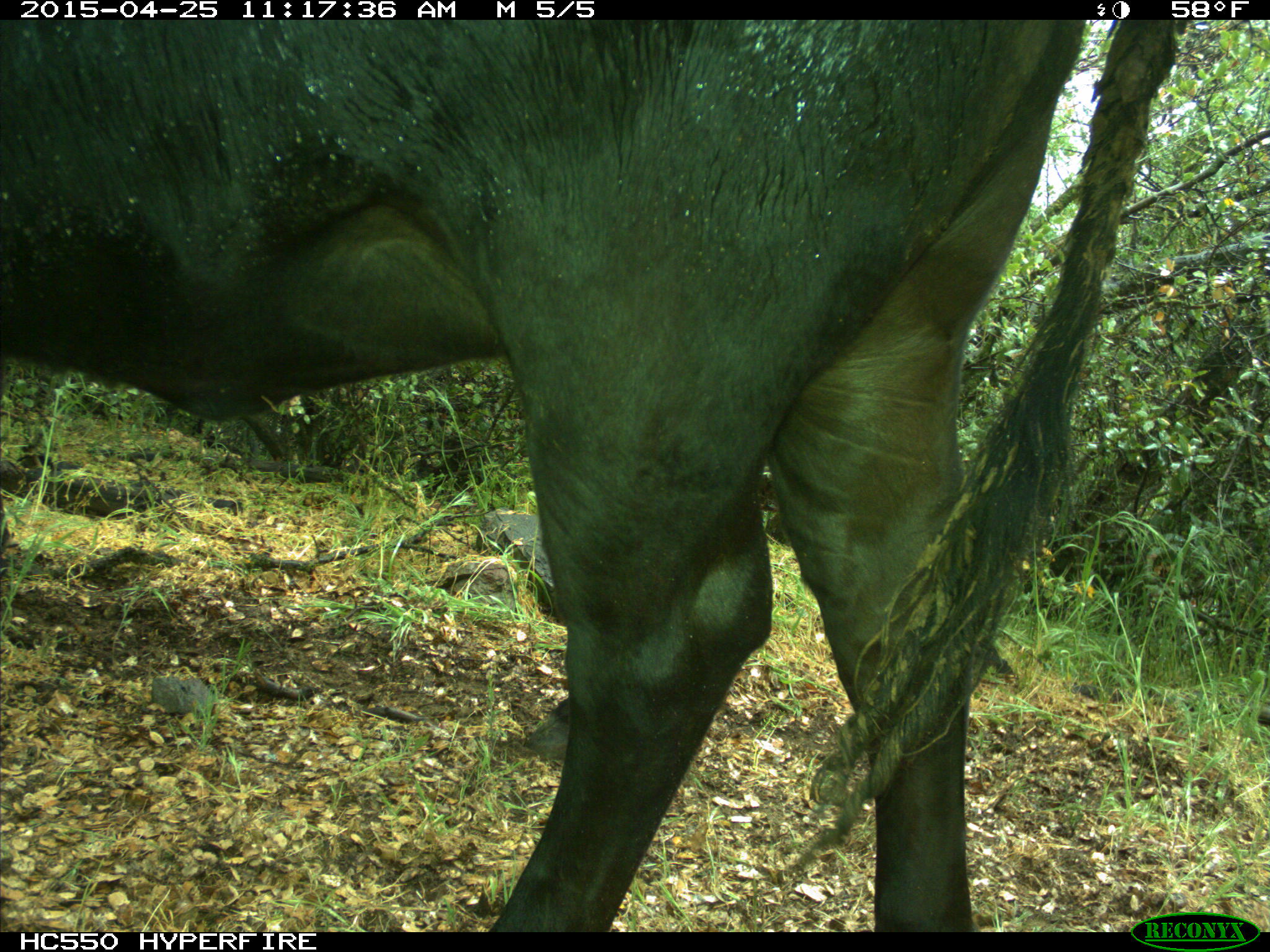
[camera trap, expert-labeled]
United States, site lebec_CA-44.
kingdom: Animalia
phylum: Chordata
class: Mammalia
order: Artiodactyla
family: Suidae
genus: Sus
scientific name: Sus scrofa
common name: wild boar